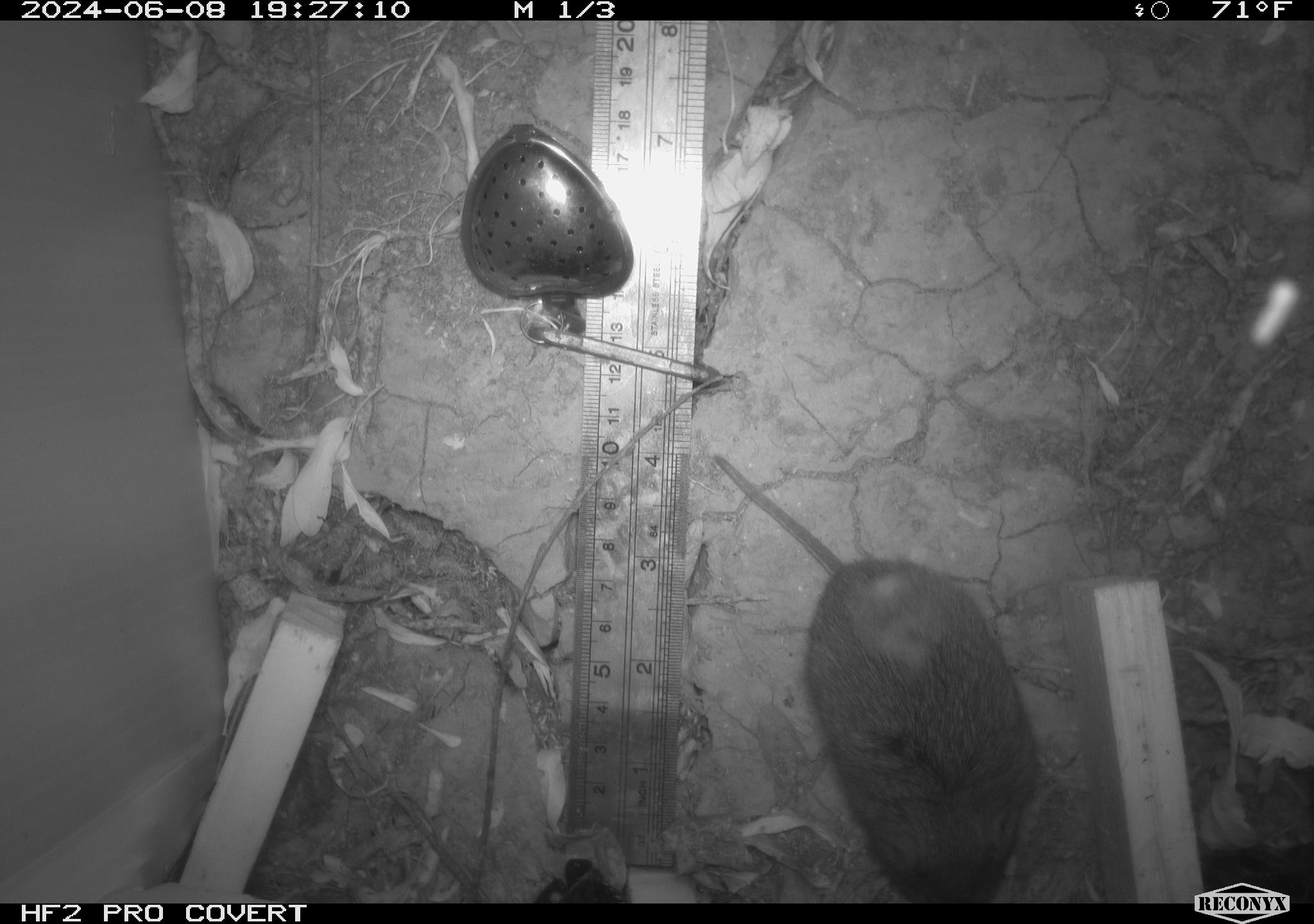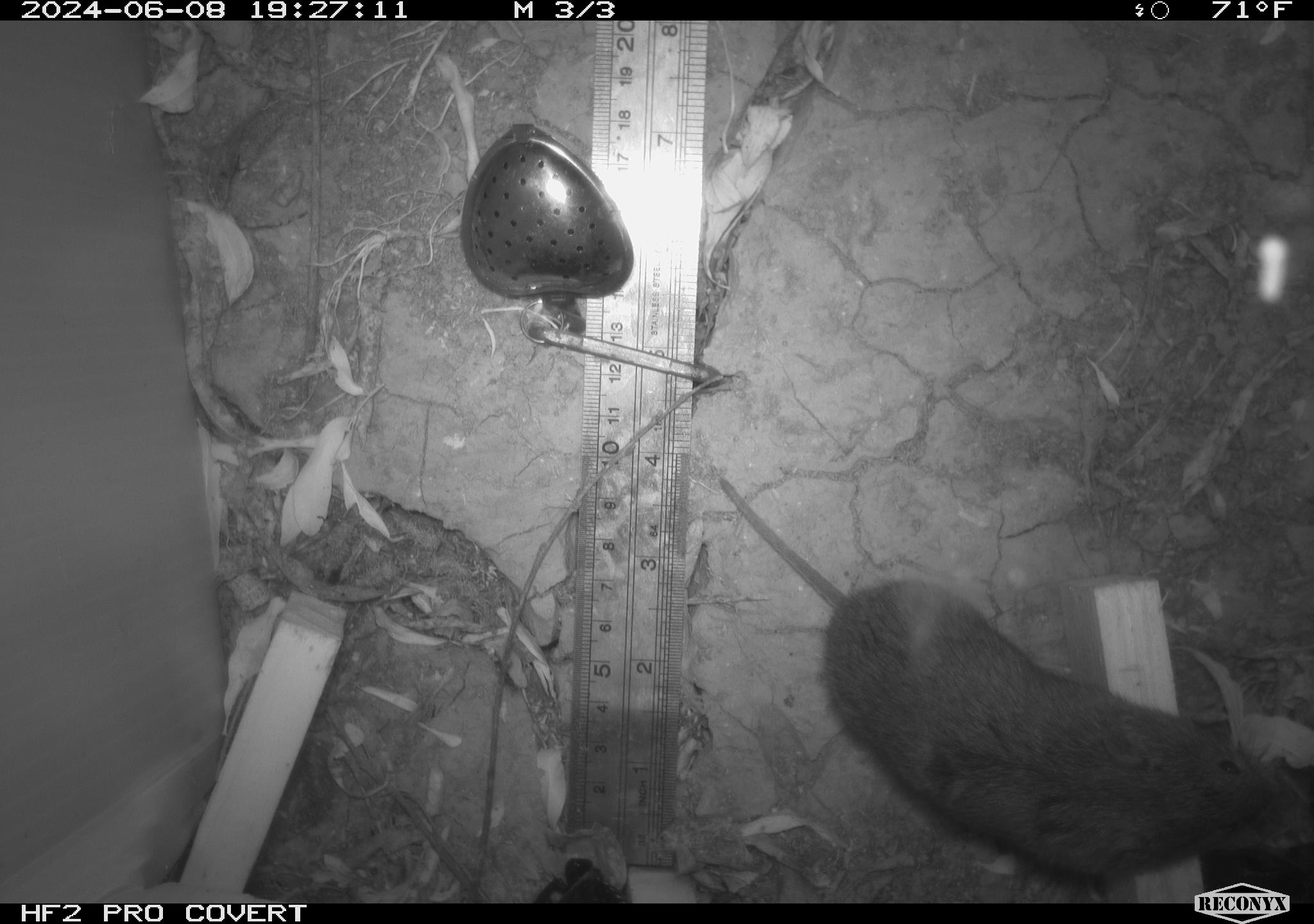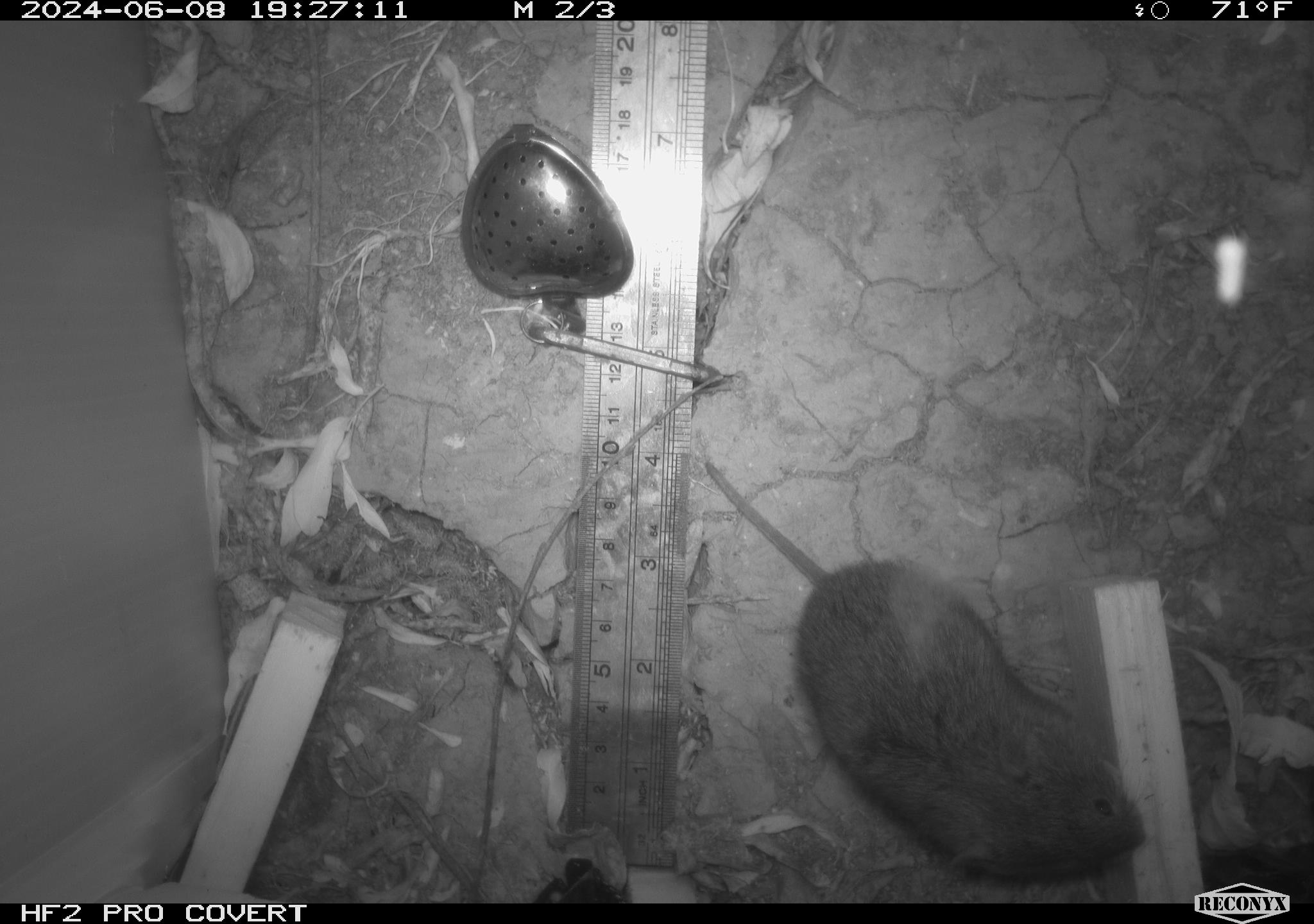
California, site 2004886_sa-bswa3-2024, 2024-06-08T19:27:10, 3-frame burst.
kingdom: Animalia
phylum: Chordata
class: Mammalia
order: Rodentia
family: Cricetidae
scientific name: Arvicolinae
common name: voles, lemmings, and muskrats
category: arvicolinae subfamily